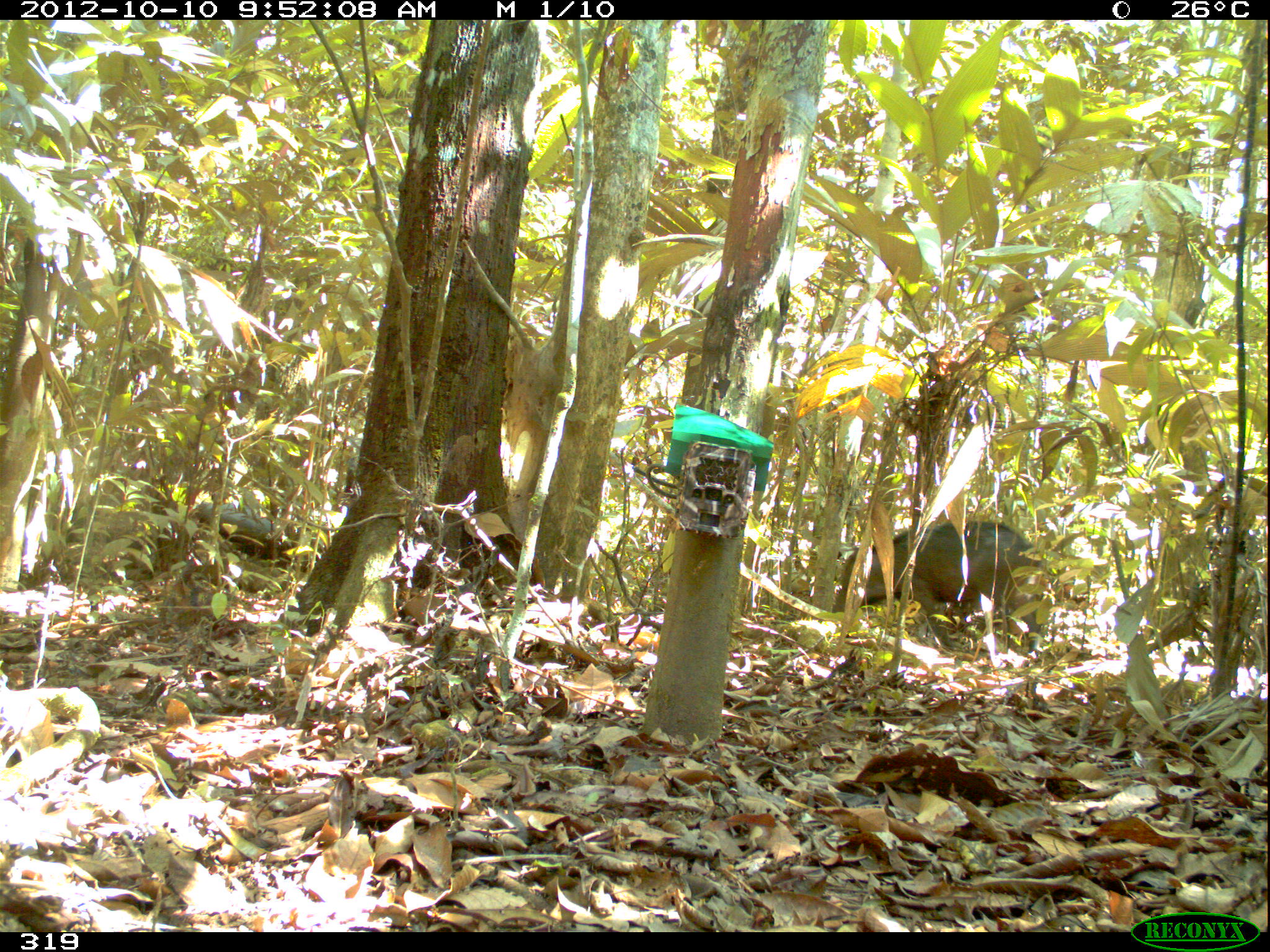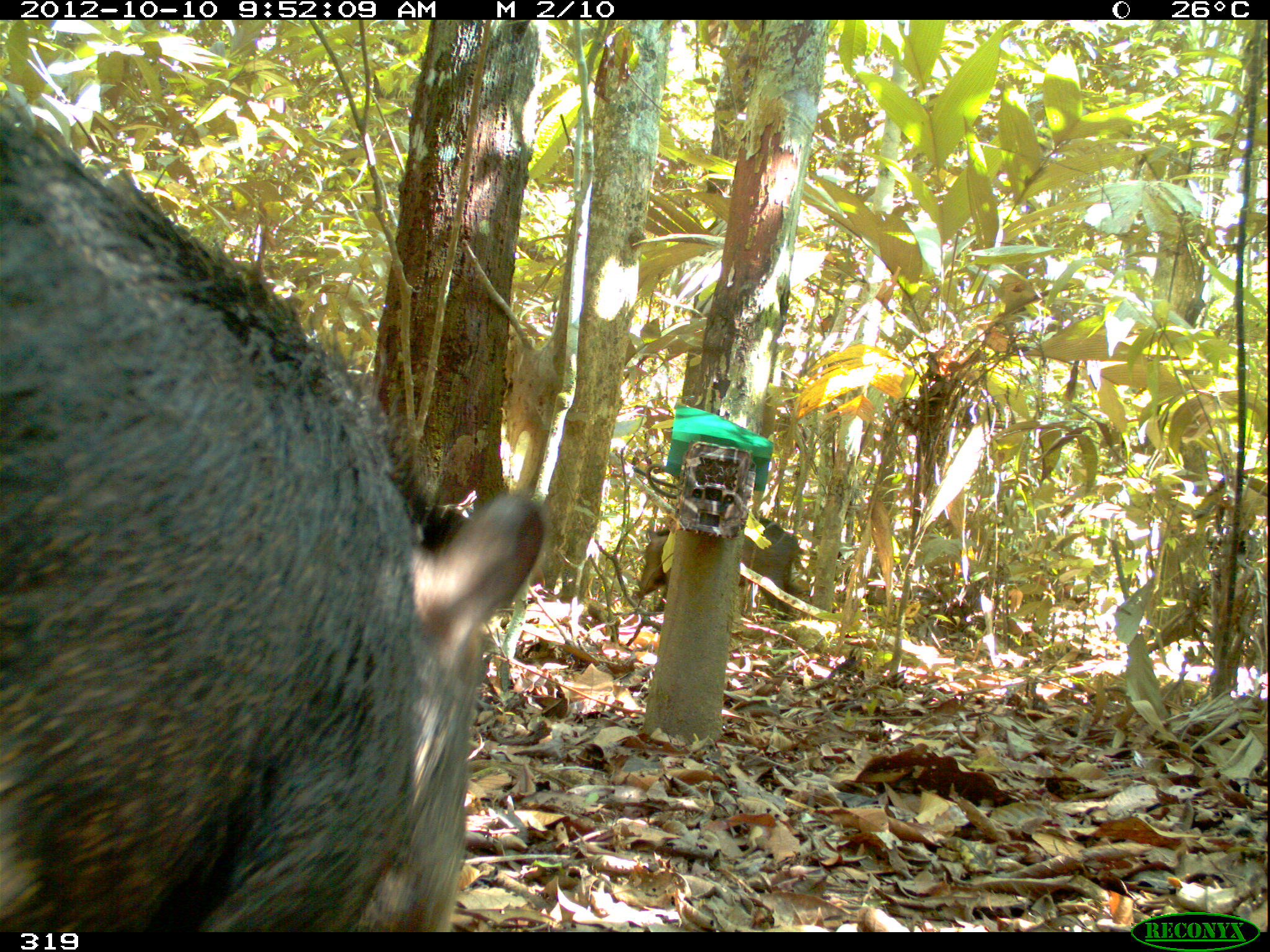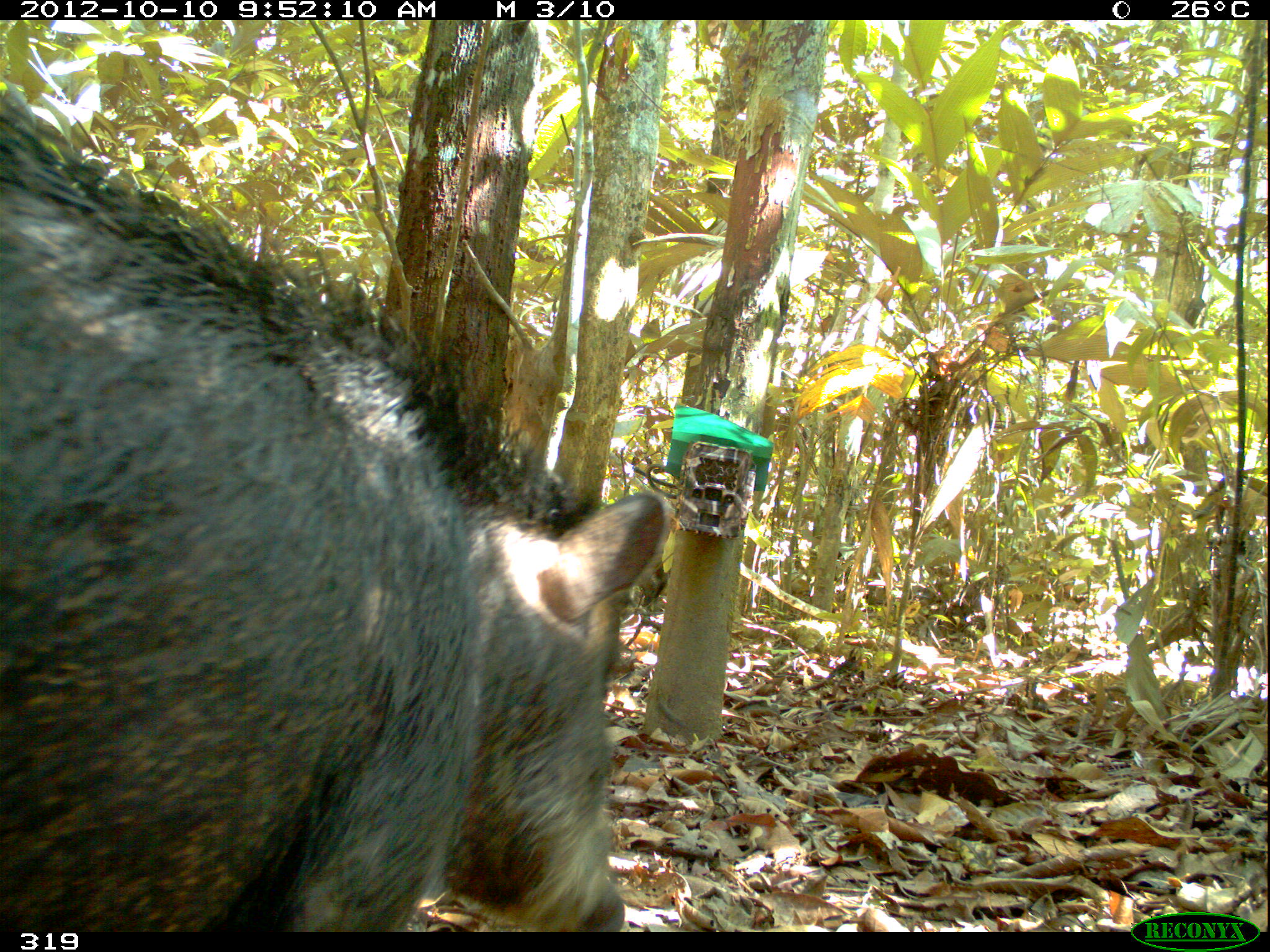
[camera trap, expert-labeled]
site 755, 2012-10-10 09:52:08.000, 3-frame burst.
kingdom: Animalia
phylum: Chordata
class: Mammalia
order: Artiodactyla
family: Tayassuidae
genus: Tayassu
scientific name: Tayassu pecari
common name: white-lipped peccary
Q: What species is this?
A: Tayassu pecari (white-lipped peccary).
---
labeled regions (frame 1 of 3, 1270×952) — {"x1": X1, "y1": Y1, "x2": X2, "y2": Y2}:
tayassu pecari: {"x1": 832, "y1": 519, "x2": 1042, "y2": 652}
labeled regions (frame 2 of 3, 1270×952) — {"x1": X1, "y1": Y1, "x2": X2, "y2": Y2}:
tayassu pecari: {"x1": 2, "y1": 94, "x2": 552, "y2": 932}; {"x1": 631, "y1": 514, "x2": 818, "y2": 620}